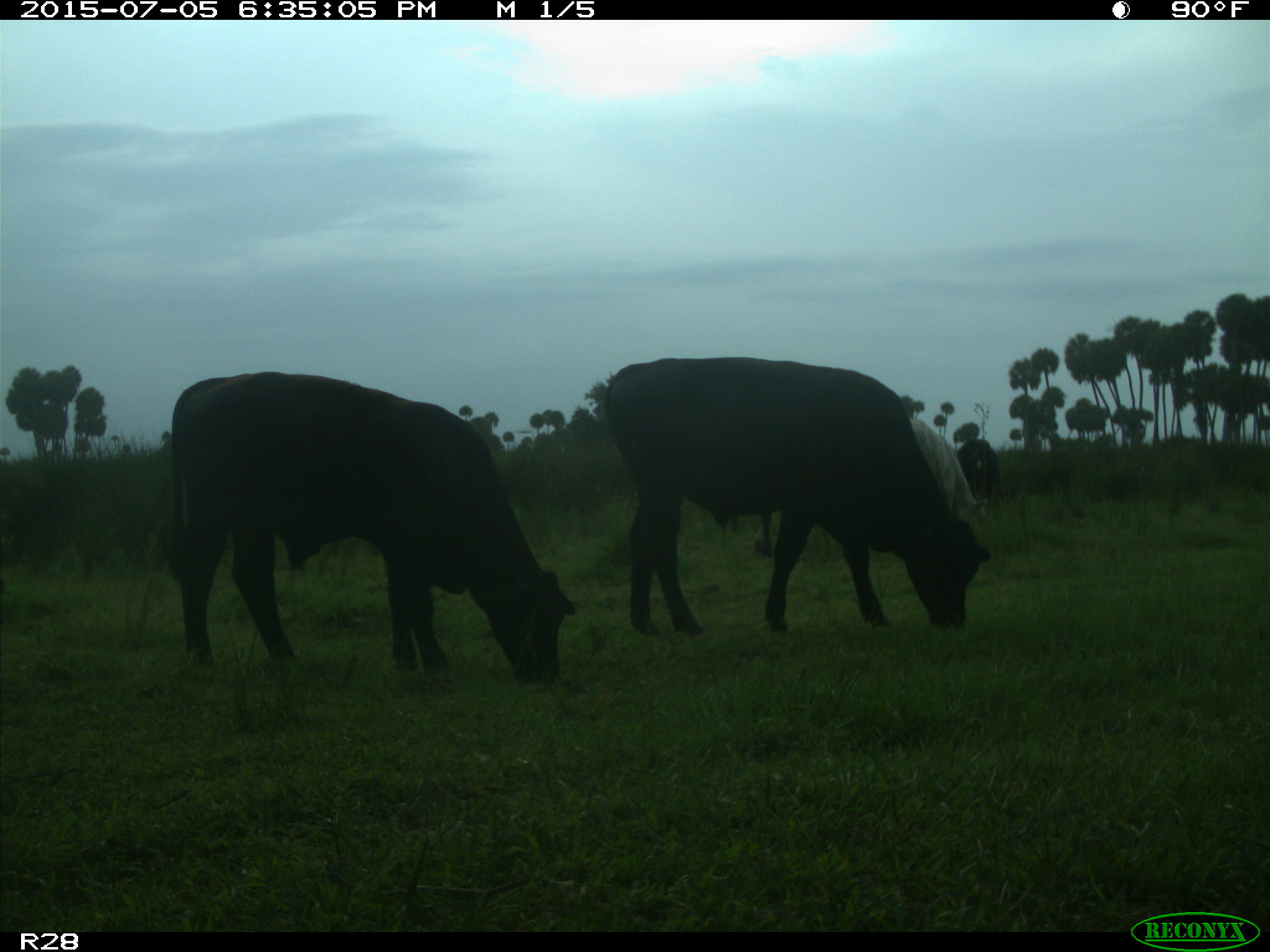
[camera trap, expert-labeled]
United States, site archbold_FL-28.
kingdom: Animalia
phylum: Chordata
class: Mammalia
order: Artiodactyla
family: Bovidae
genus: Bos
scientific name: Bos taurus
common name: domestic cow